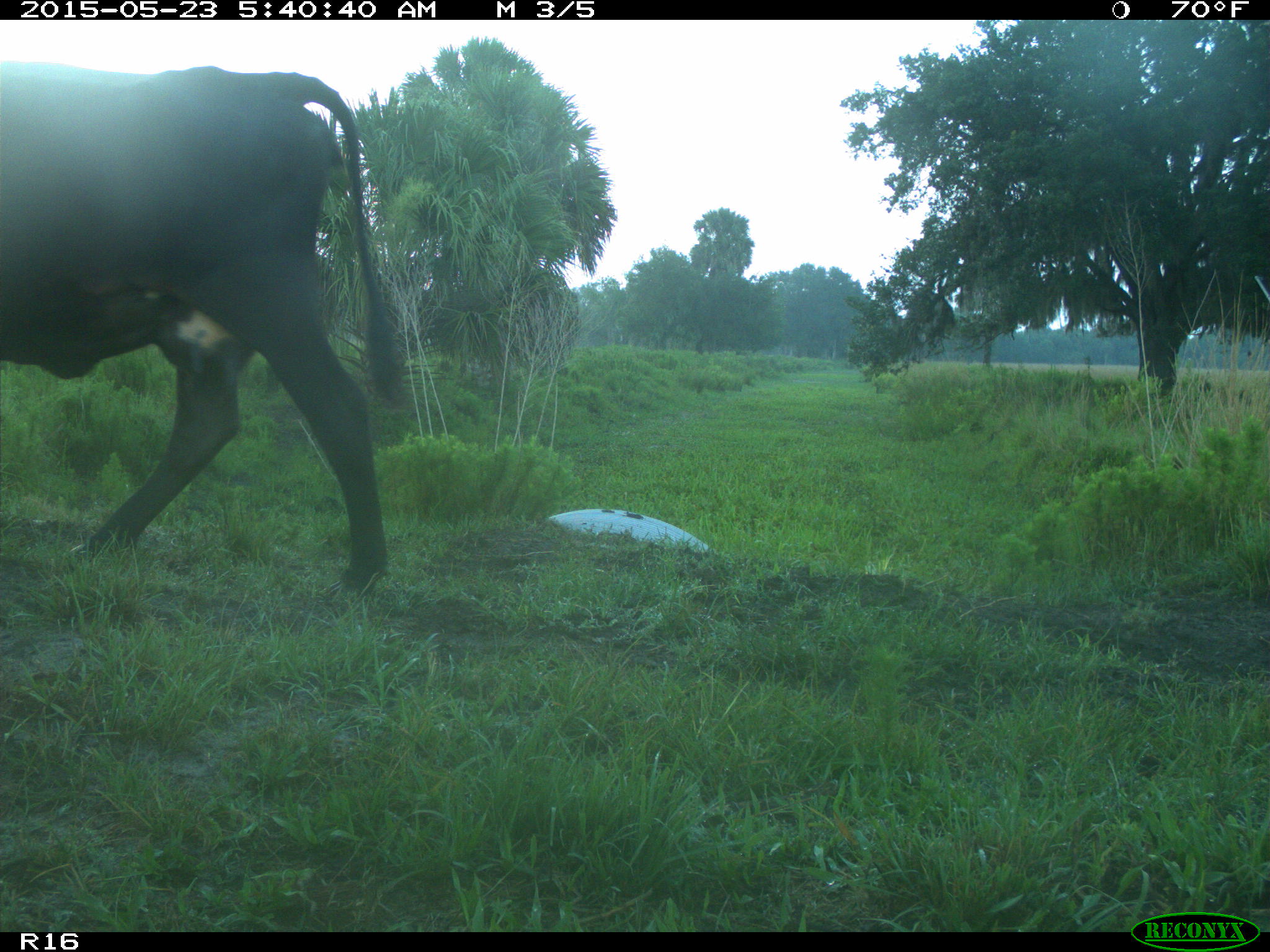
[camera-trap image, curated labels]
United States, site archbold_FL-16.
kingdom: Animalia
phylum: Chordata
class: Mammalia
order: Artiodactyla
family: Bovidae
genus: Bos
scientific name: Bos taurus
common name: domestic cow